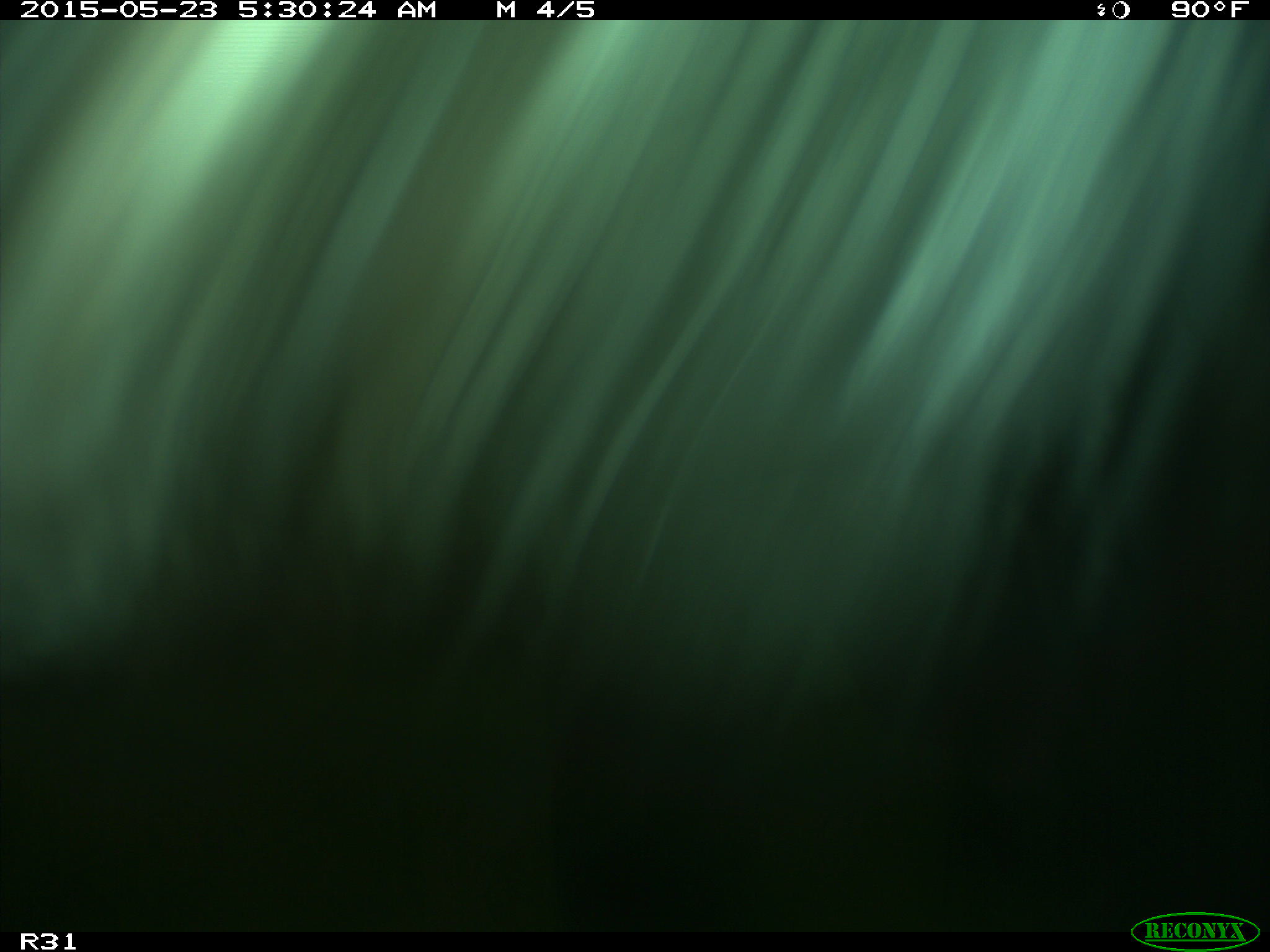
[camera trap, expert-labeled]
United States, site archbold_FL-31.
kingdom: Animalia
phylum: Chordata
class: Mammalia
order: Artiodactyla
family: Bovidae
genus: Bos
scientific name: Bos taurus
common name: domestic cow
Bos taurus (domestic cow).